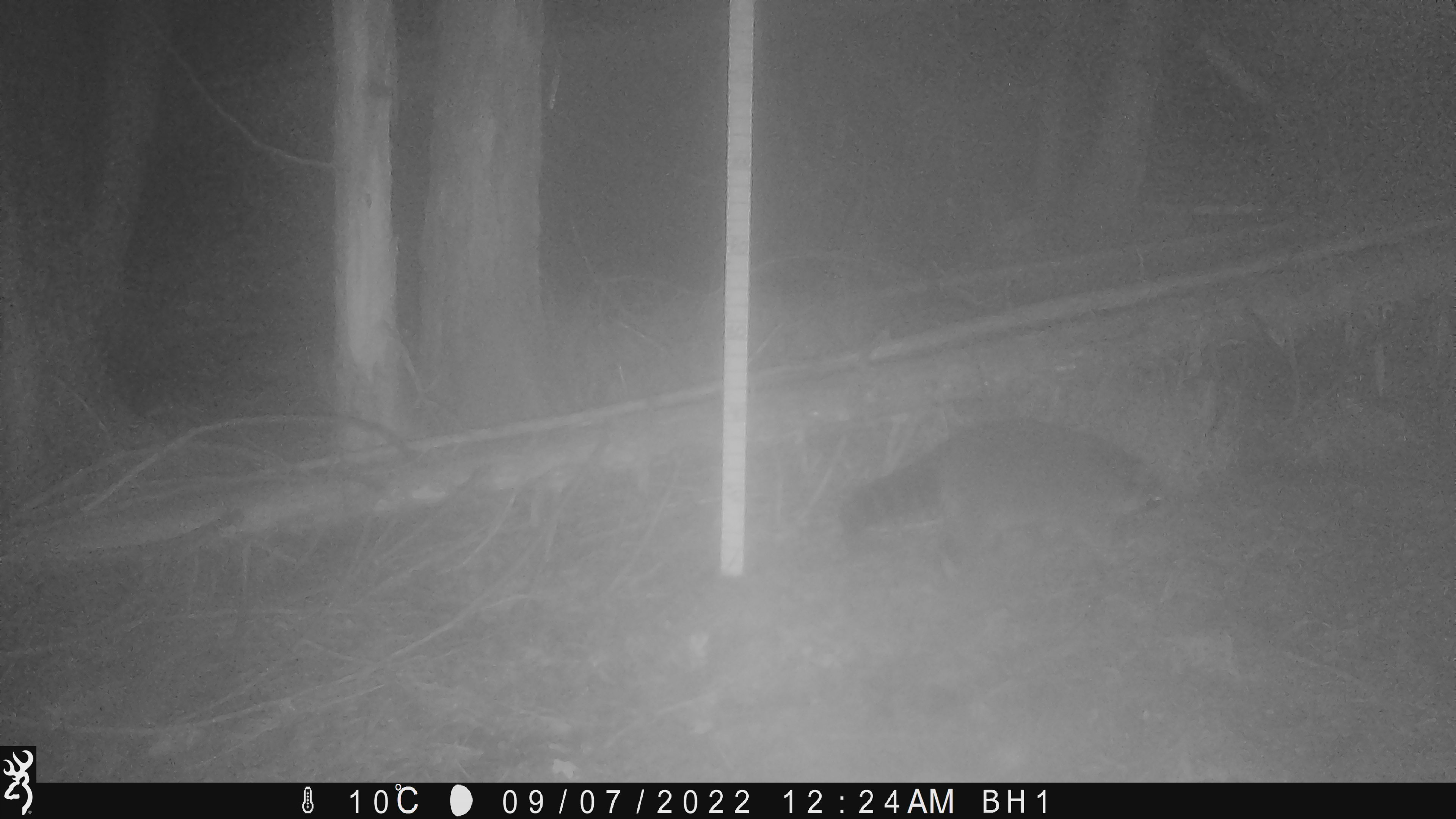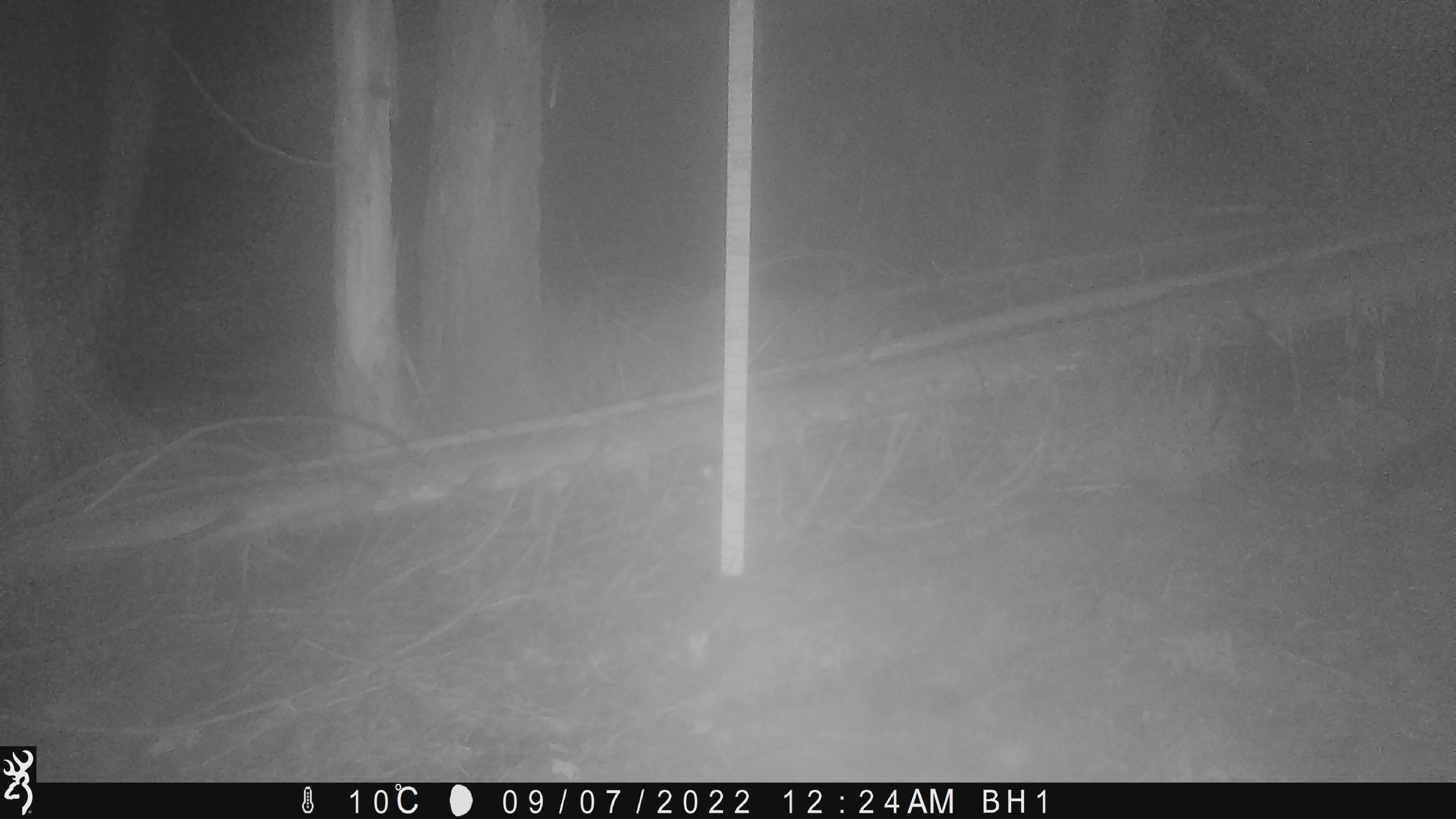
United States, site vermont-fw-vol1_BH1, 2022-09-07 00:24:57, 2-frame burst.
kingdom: Animalia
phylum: Chordata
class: Mammalia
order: Carnivora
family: Procyonidae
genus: Procyon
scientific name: Procyon lotor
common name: raccoon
Raccoon (Procyon lotor).